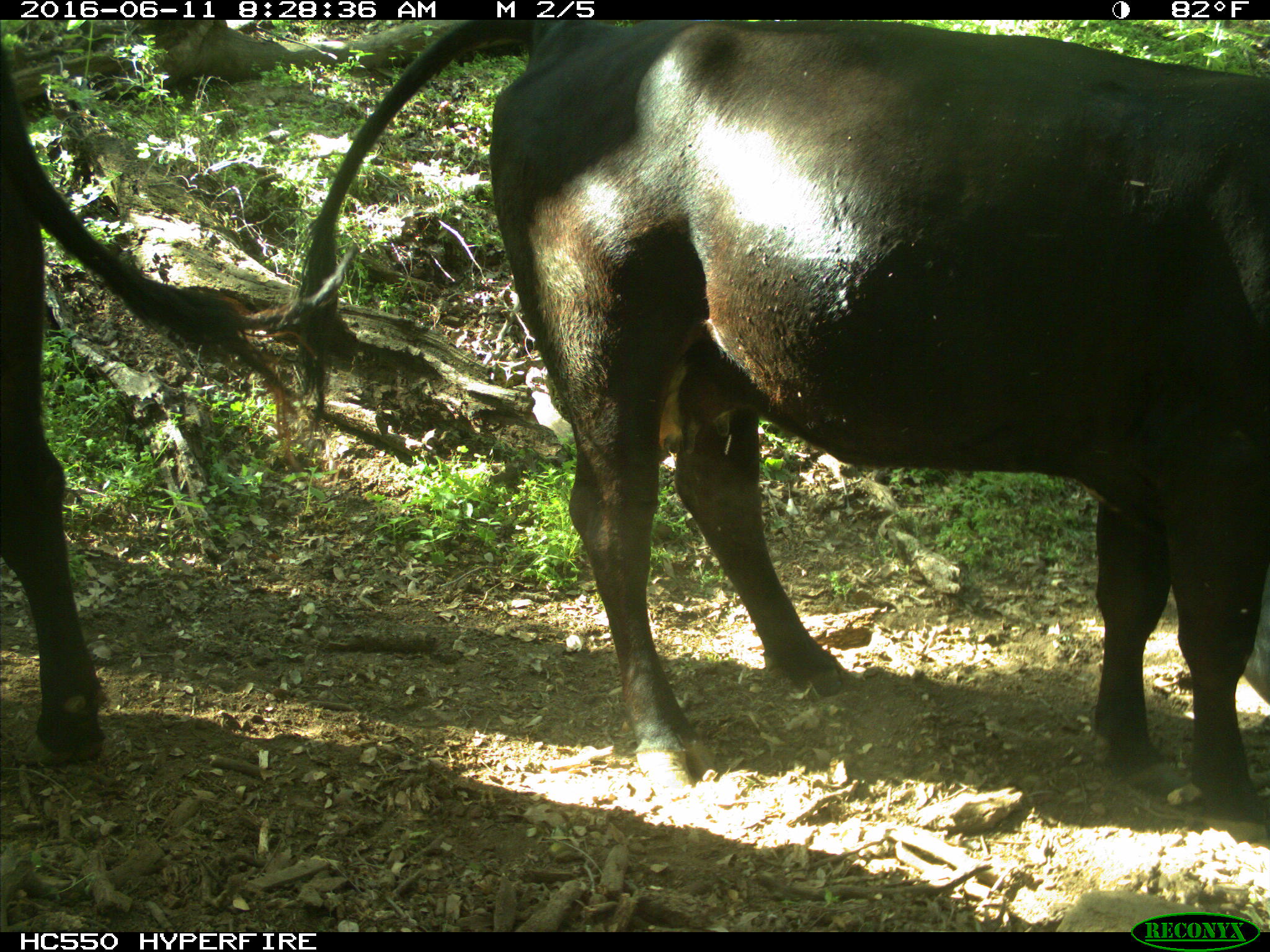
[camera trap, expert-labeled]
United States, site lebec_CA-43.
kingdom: Animalia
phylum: Chordata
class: Mammalia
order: Artiodactyla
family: Bovidae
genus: Bos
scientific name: Bos taurus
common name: domestic cow